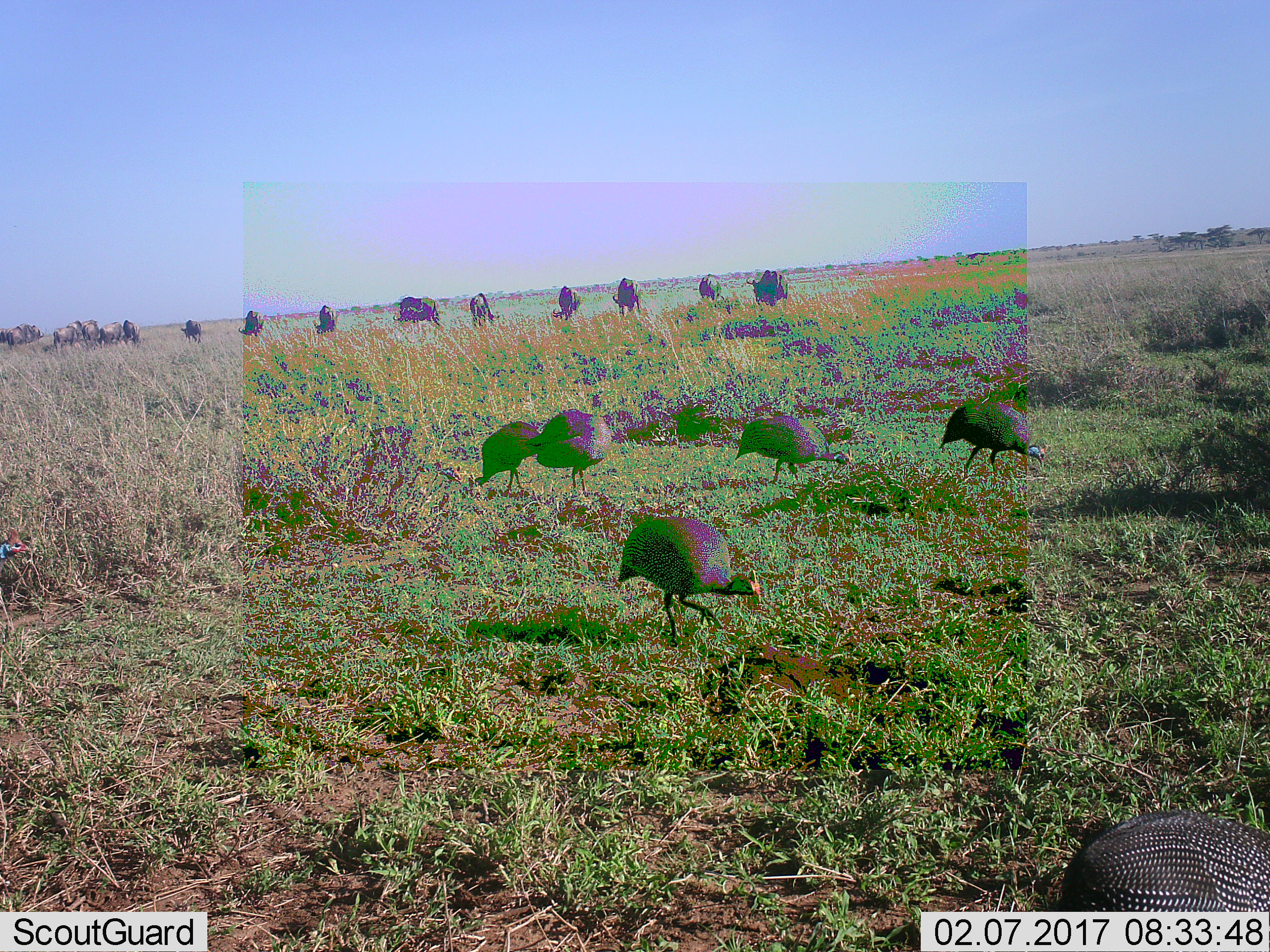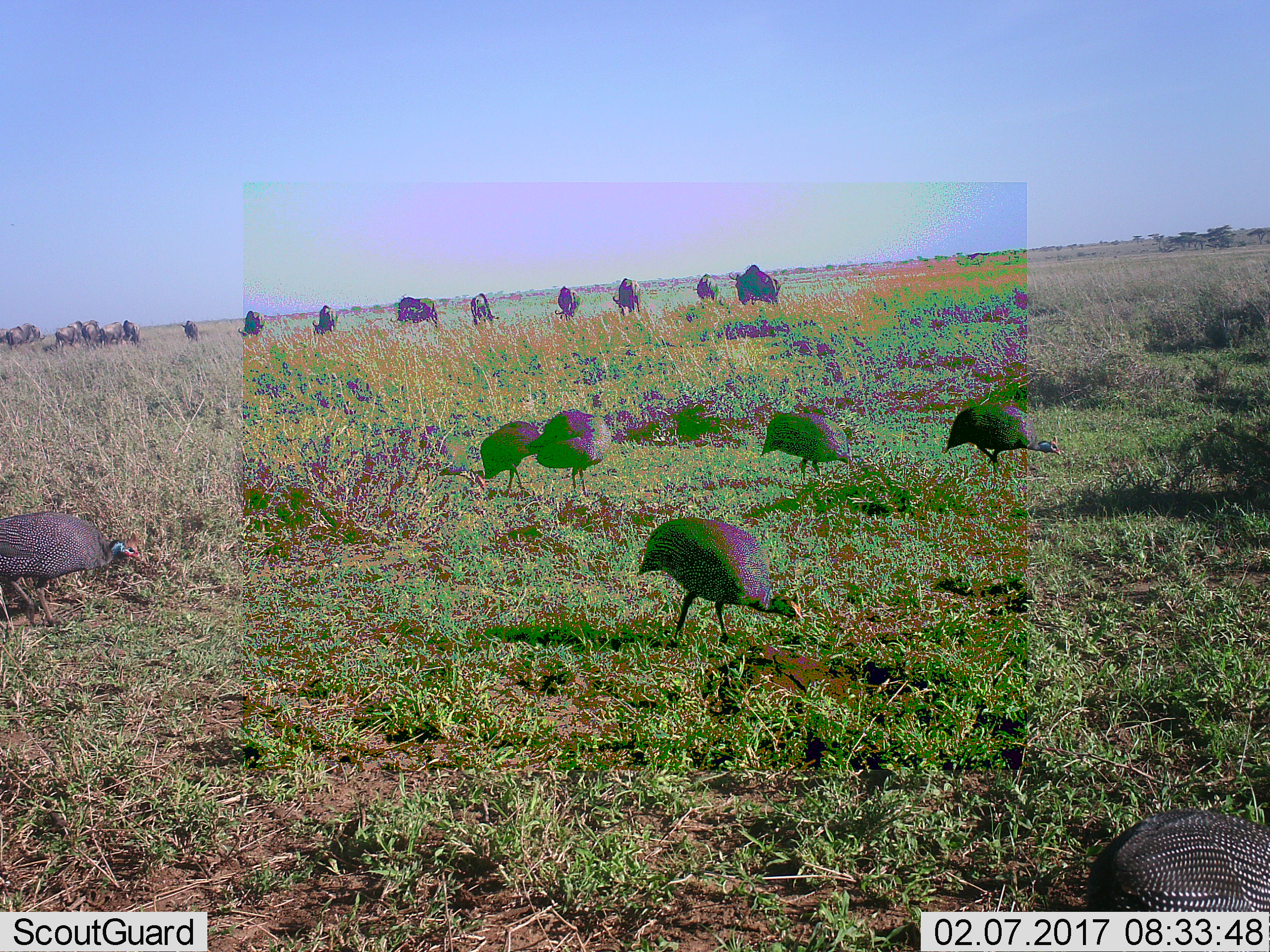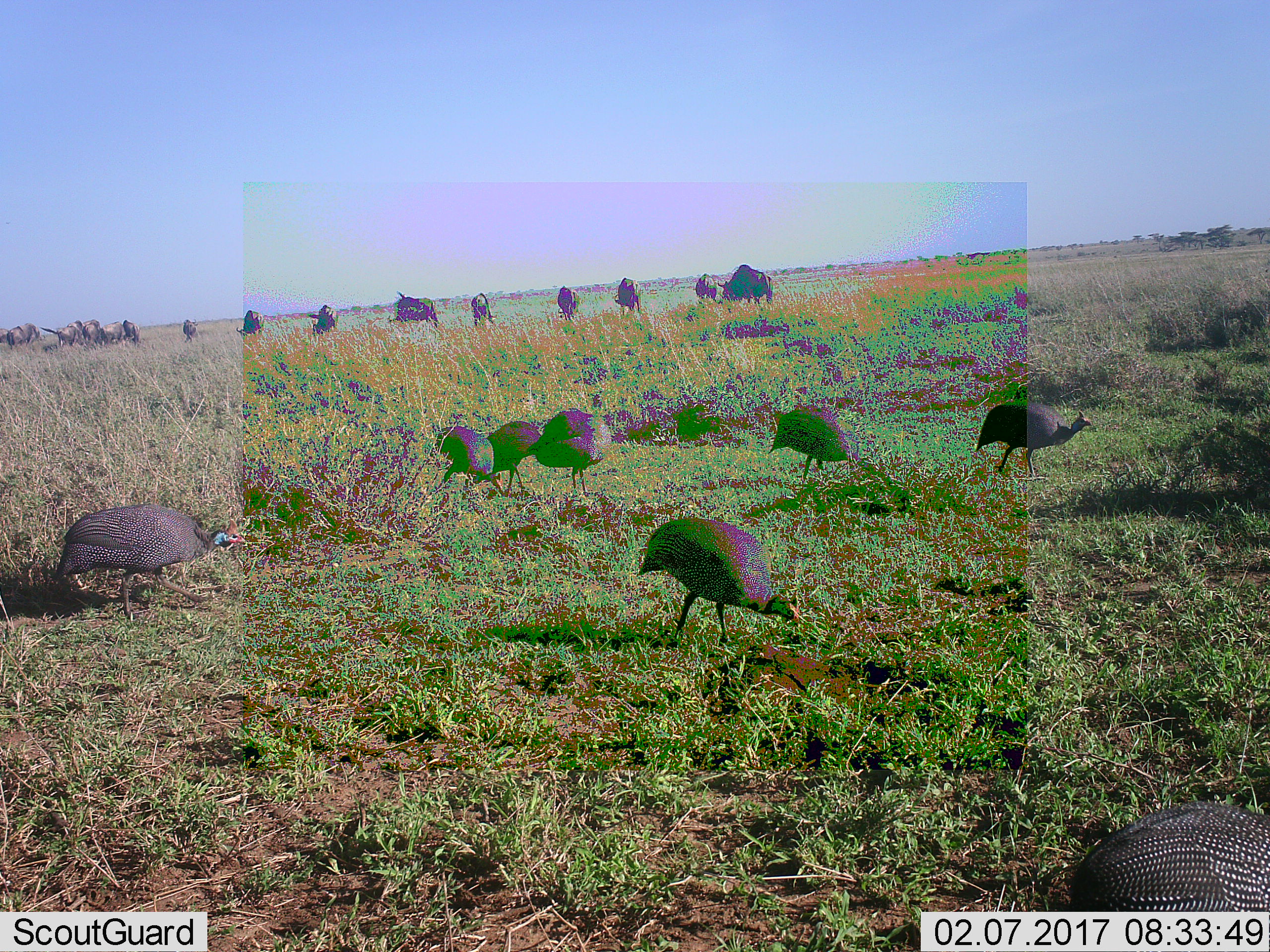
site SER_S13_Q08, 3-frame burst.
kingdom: Animalia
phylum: Chordata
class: Aves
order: Galliformes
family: Numididae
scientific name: Numididae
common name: guineafowl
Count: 7.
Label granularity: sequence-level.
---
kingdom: Animalia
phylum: Chordata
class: Mammalia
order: Artiodactyla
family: Bovidae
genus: Connochaetes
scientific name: Connochaetes taurinus taurinus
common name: blue wildebeest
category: wildebeestblue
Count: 11-50.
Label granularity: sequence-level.